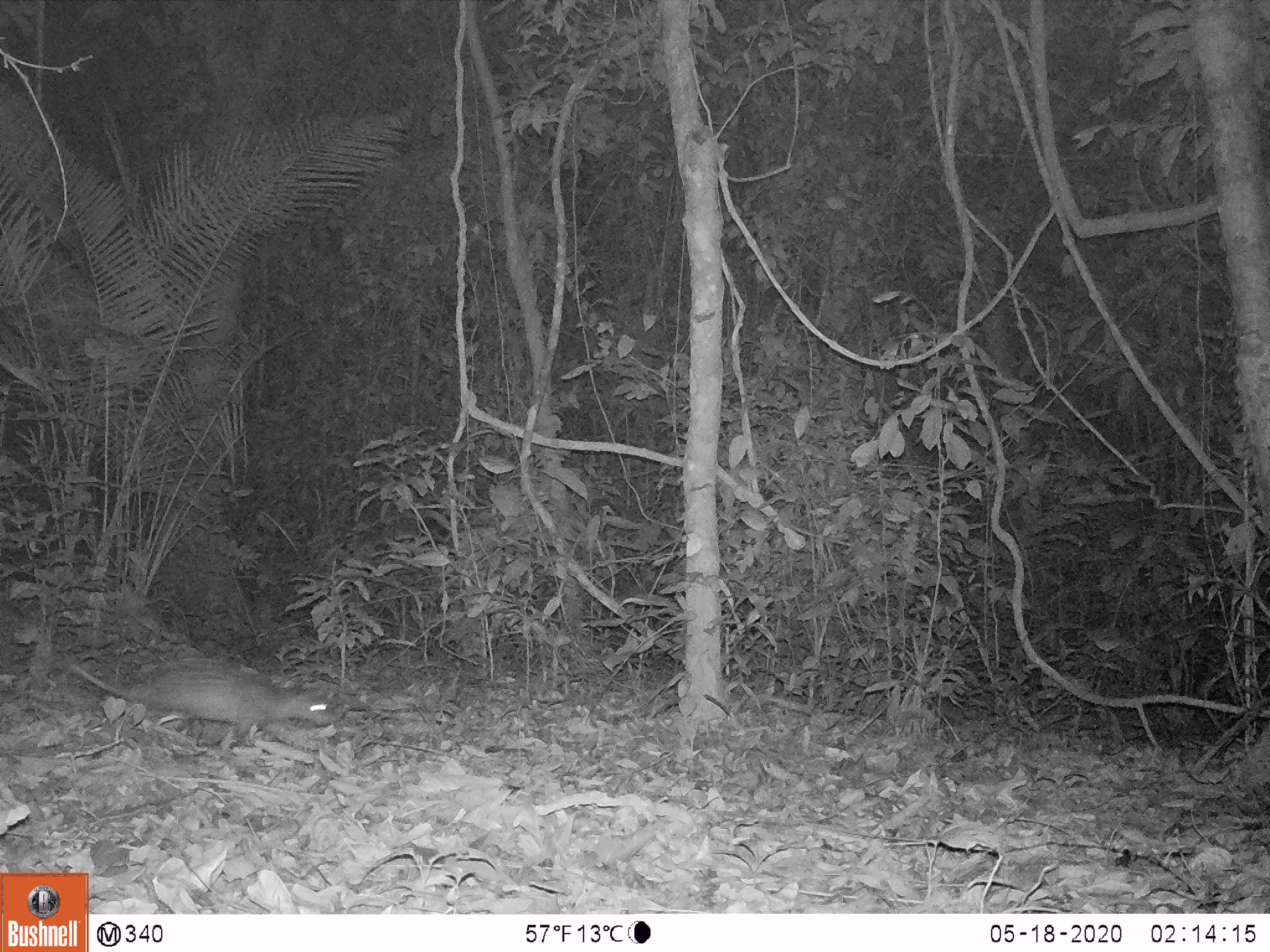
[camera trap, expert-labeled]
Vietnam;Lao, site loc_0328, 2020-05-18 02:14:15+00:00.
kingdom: Animalia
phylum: Chordata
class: Mammalia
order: Rodentia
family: Hystricidae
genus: Atherurus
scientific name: Atherurus macrourus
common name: asiatic brush-tailed porcupine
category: asiatic brush tailed porcupine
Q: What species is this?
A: Asiatic brush tailed porcupine (asiatic brush-tailed porcupine) (Atherurus macrourus).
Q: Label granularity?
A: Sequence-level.